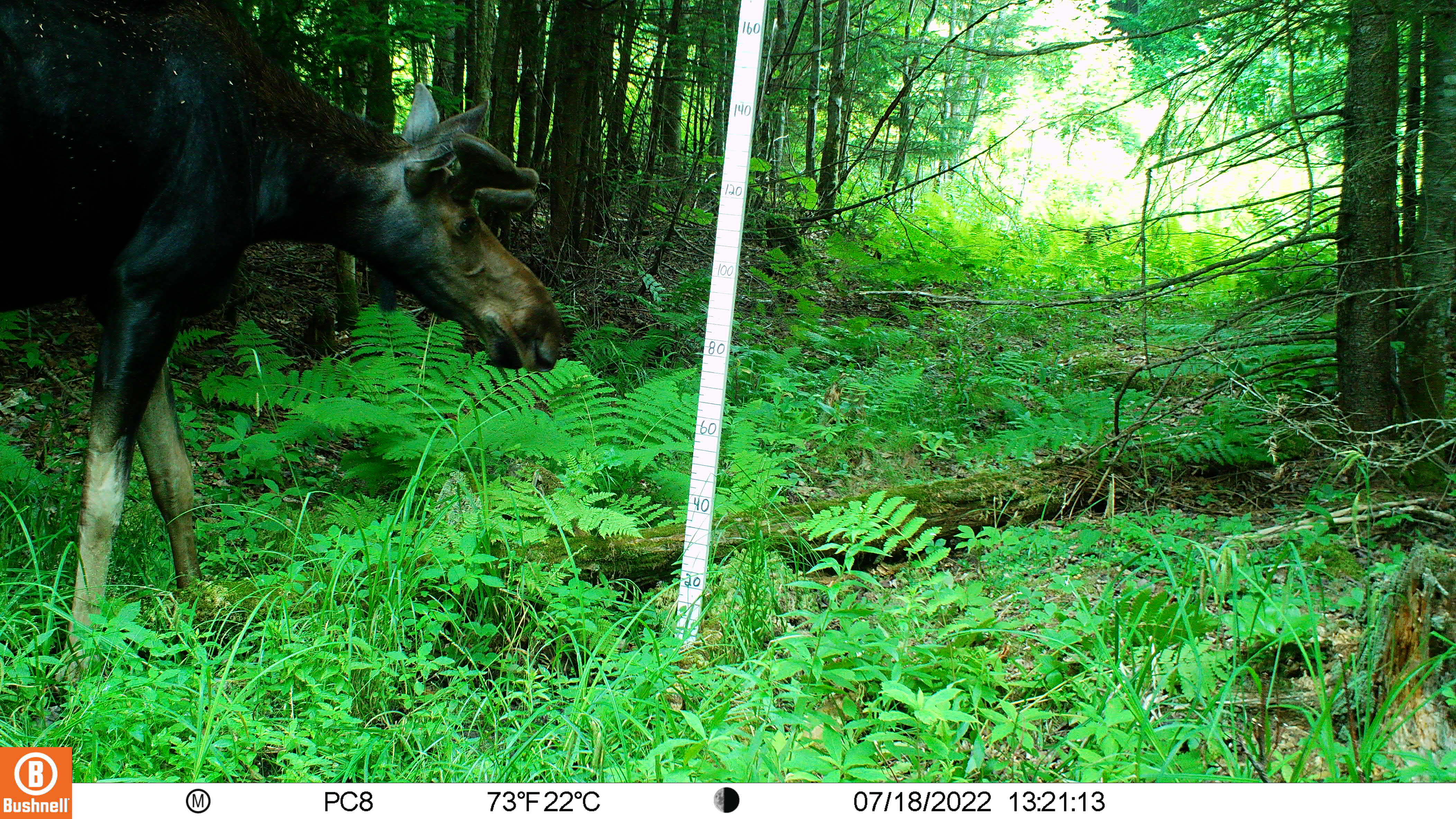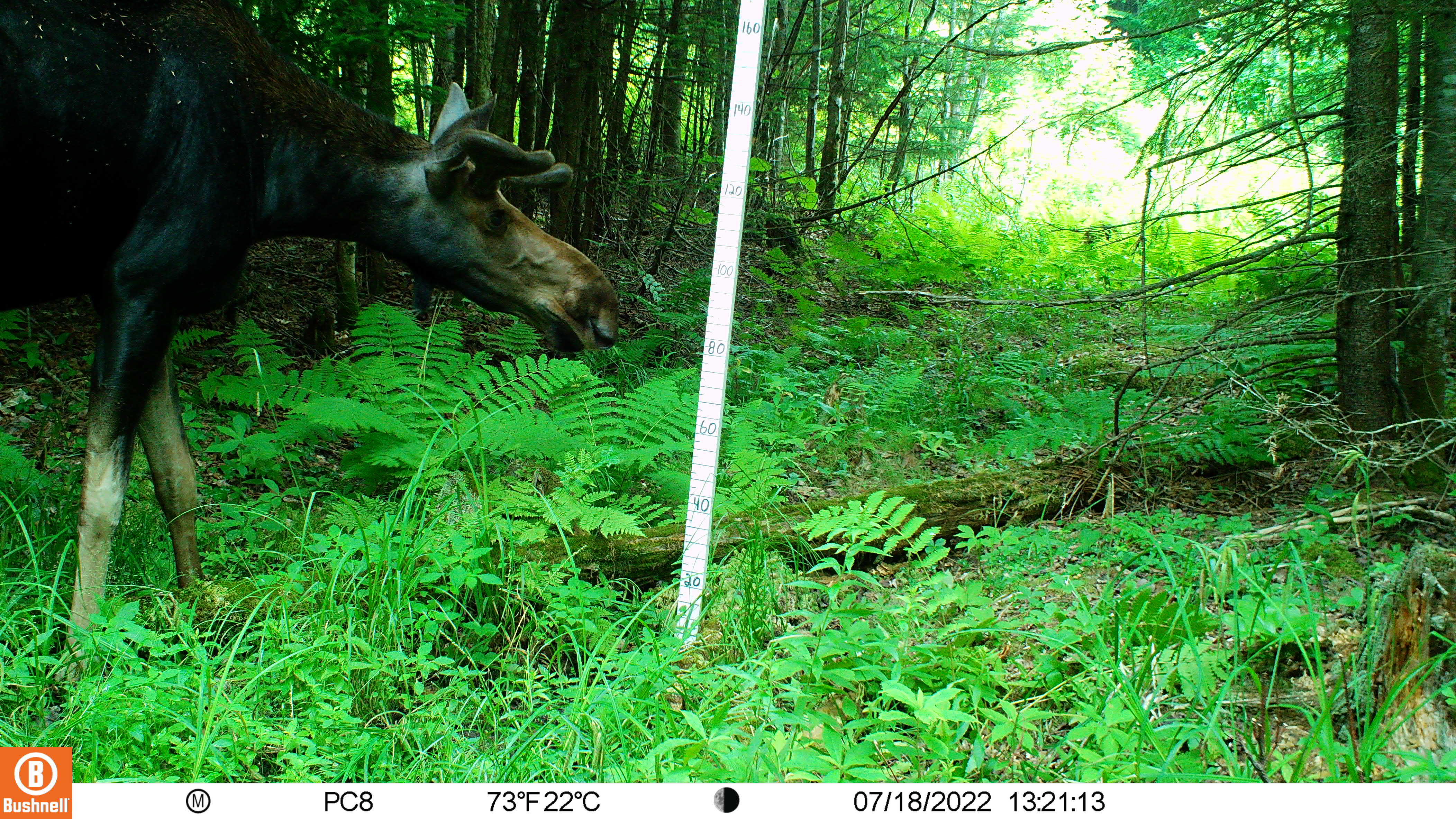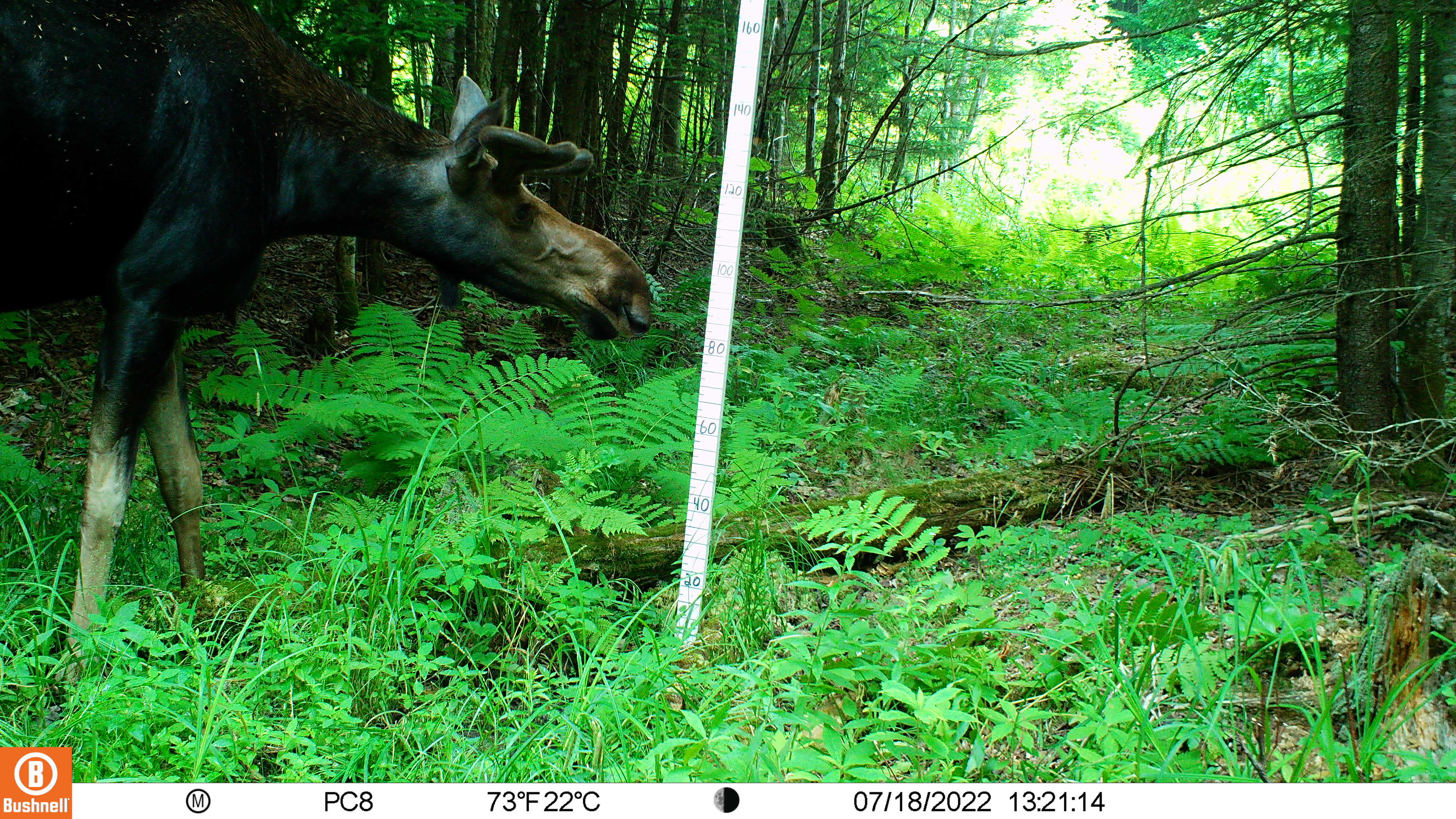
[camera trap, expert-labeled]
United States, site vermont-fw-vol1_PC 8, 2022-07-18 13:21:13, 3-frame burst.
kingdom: Animalia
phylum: Chordata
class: Mammalia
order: Artiodactyla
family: Cervidae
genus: Alces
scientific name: Alces alces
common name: moose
Moose (Alces alces).